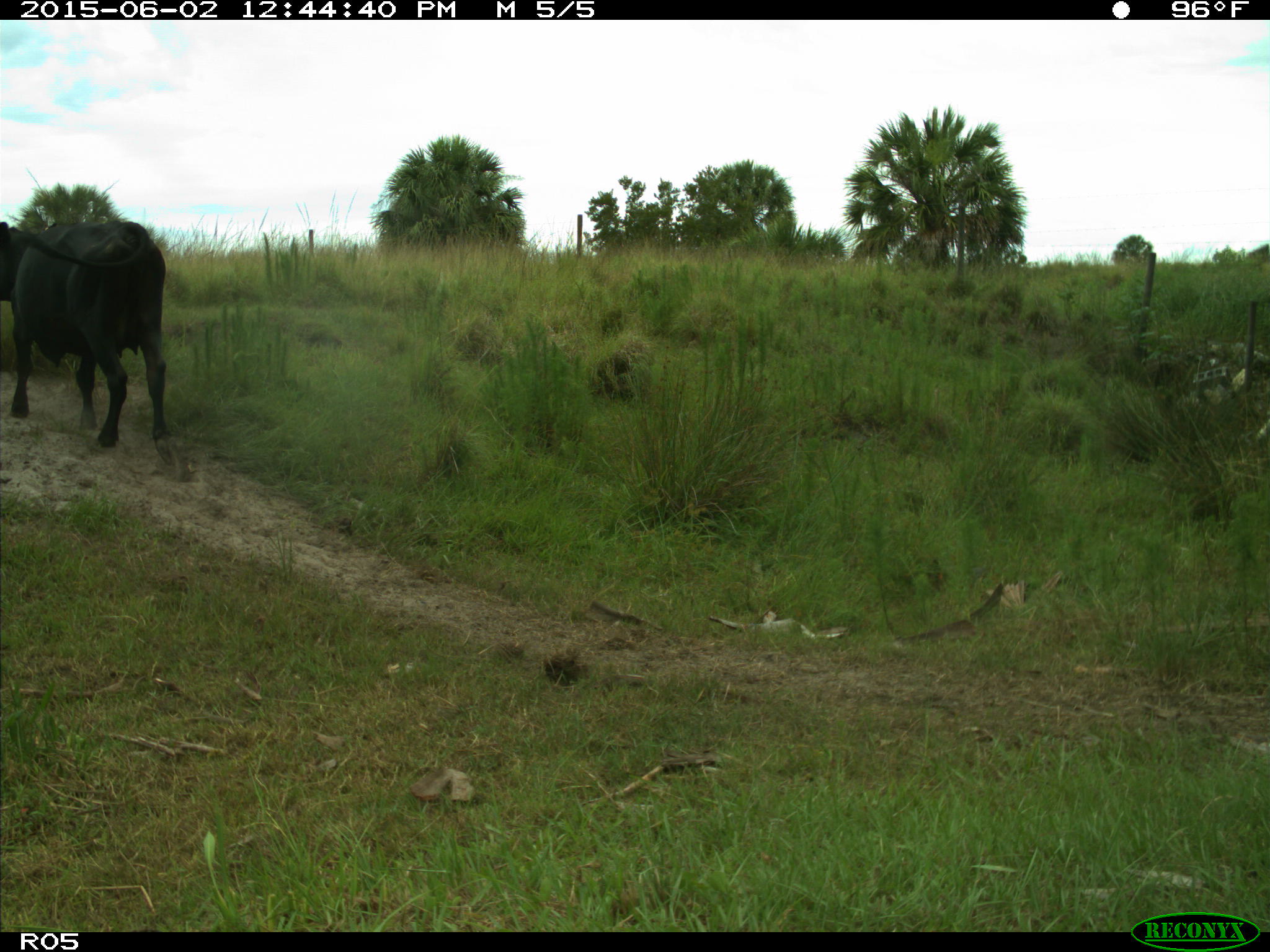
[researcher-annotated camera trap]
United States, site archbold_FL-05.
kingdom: Animalia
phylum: Chordata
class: Mammalia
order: Artiodactyla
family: Bovidae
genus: Bos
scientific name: Bos taurus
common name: domestic cow